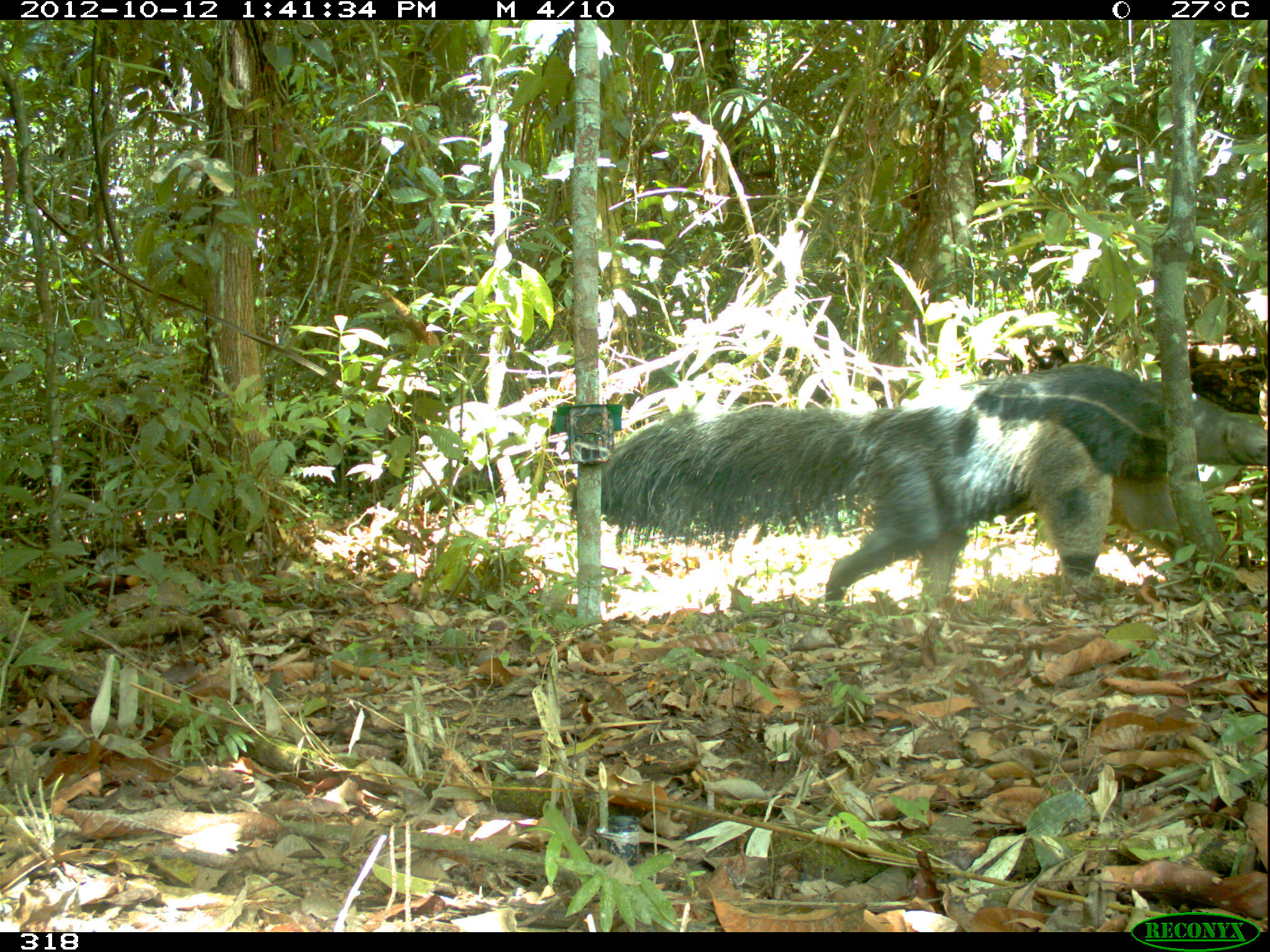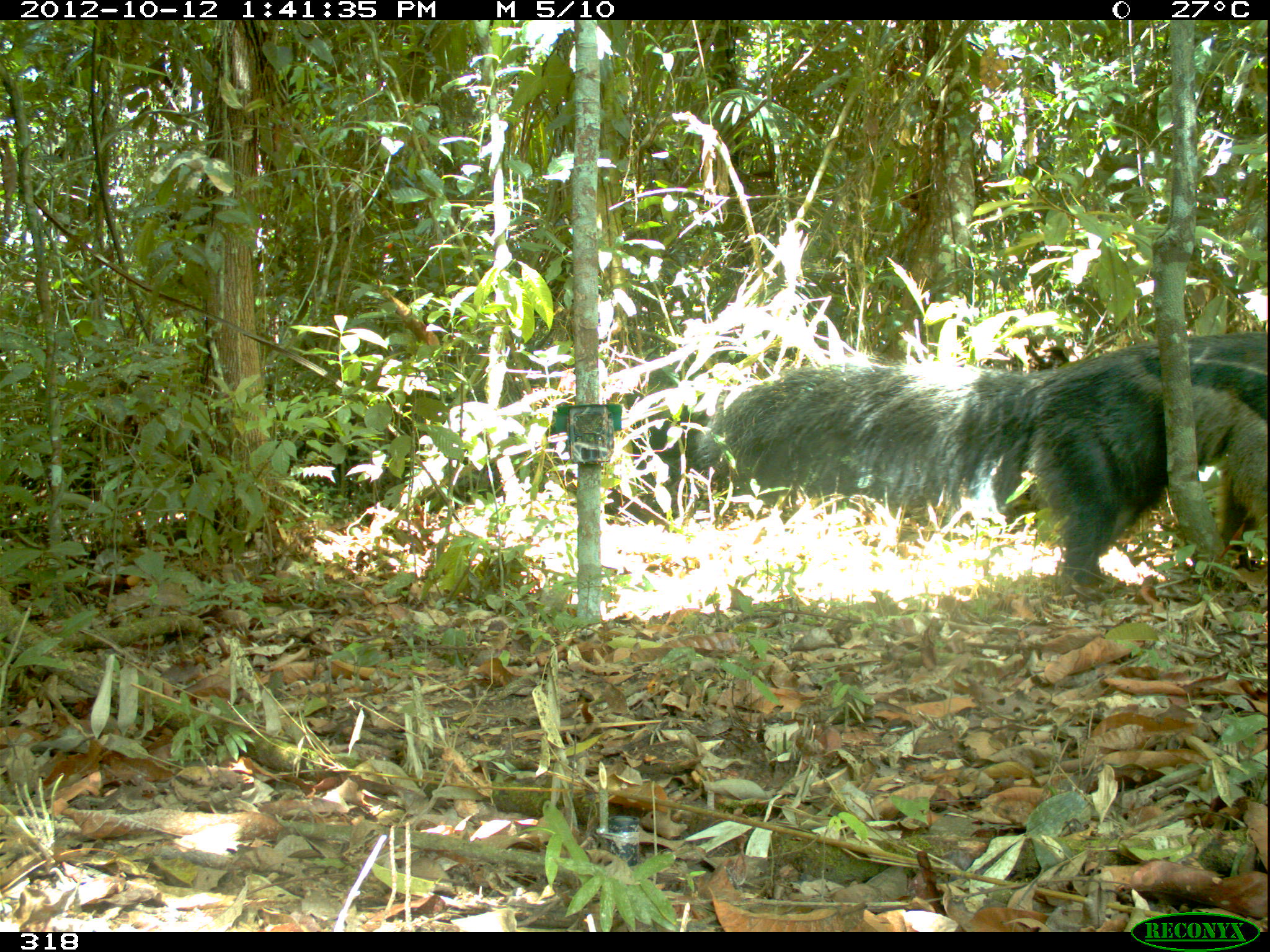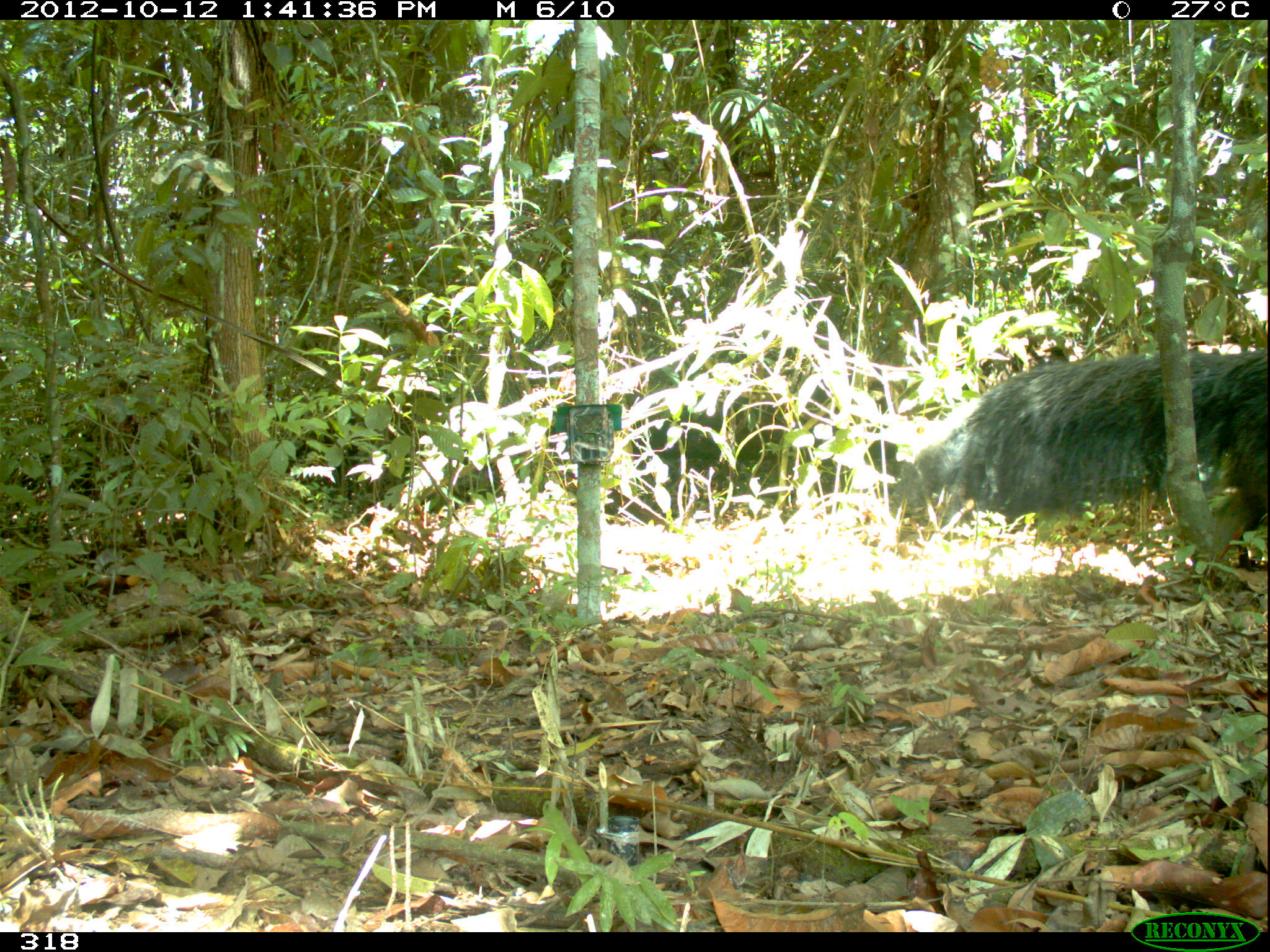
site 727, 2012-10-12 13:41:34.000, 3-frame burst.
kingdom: Animalia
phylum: Chordata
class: Mammalia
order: Pilosa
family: Myrmecophagidae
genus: Myrmecophaga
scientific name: Myrmecophaga tridactyla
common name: giant anteater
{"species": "Myrmecophaga tridactyla (giant anteater)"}